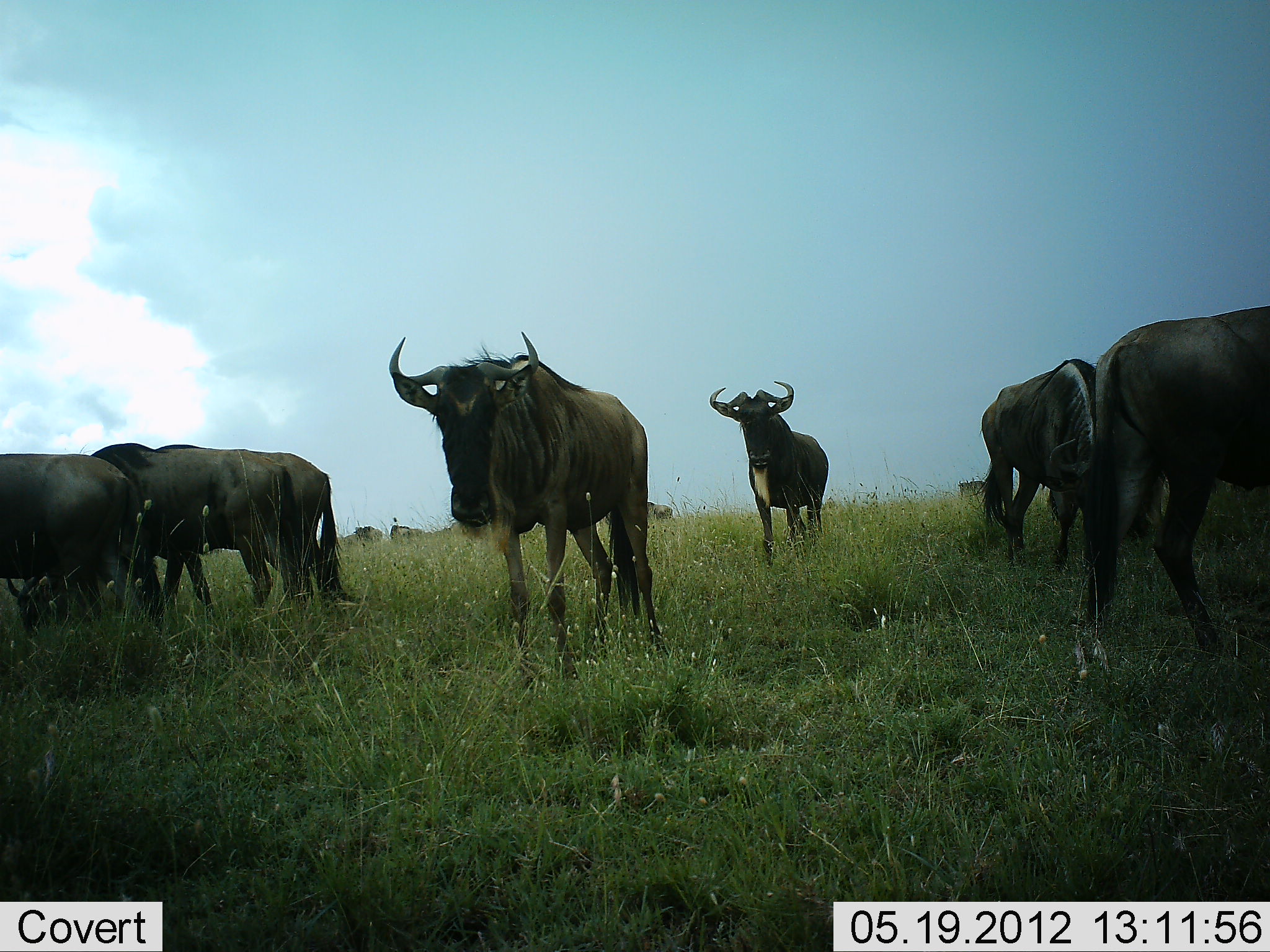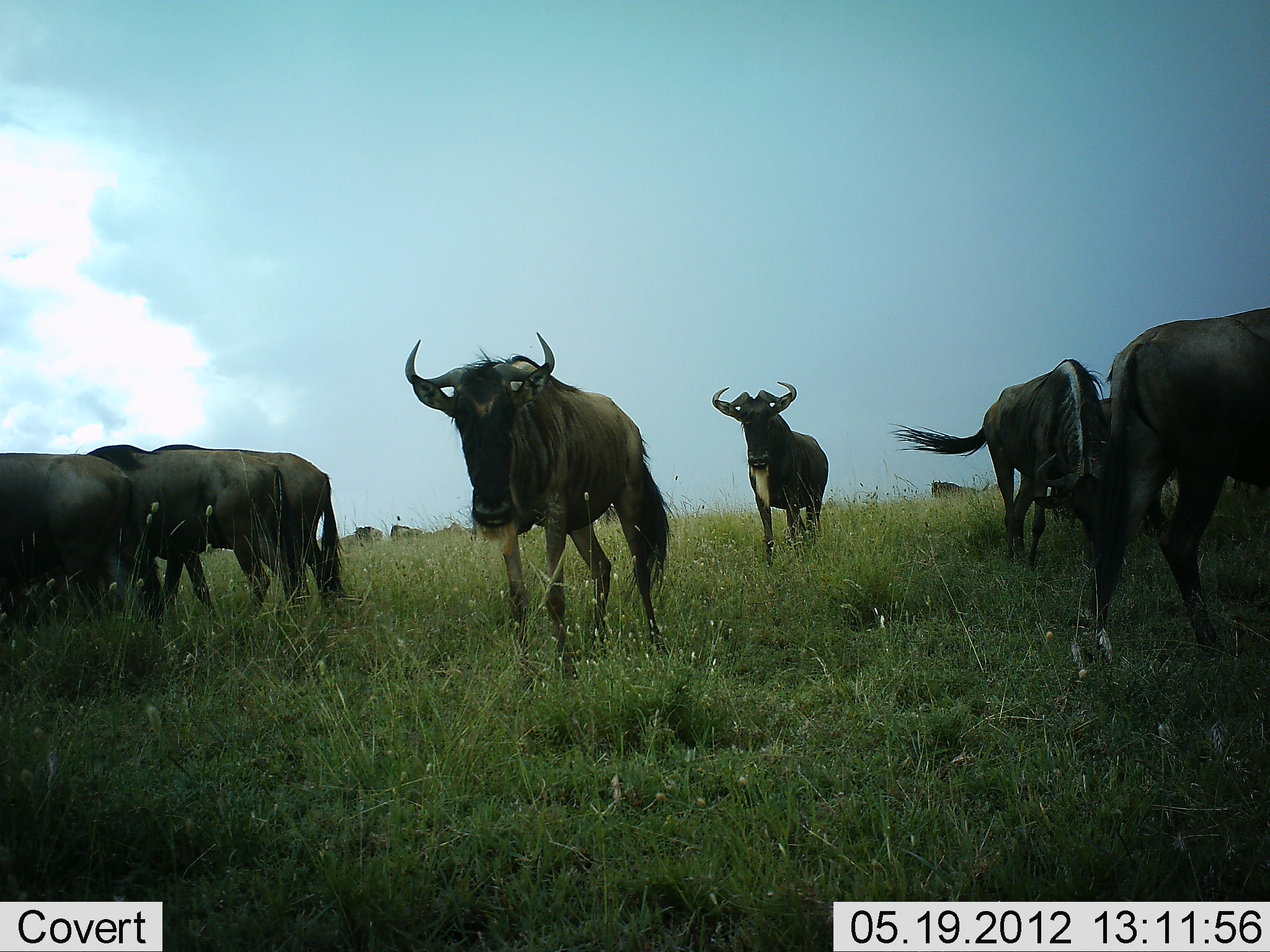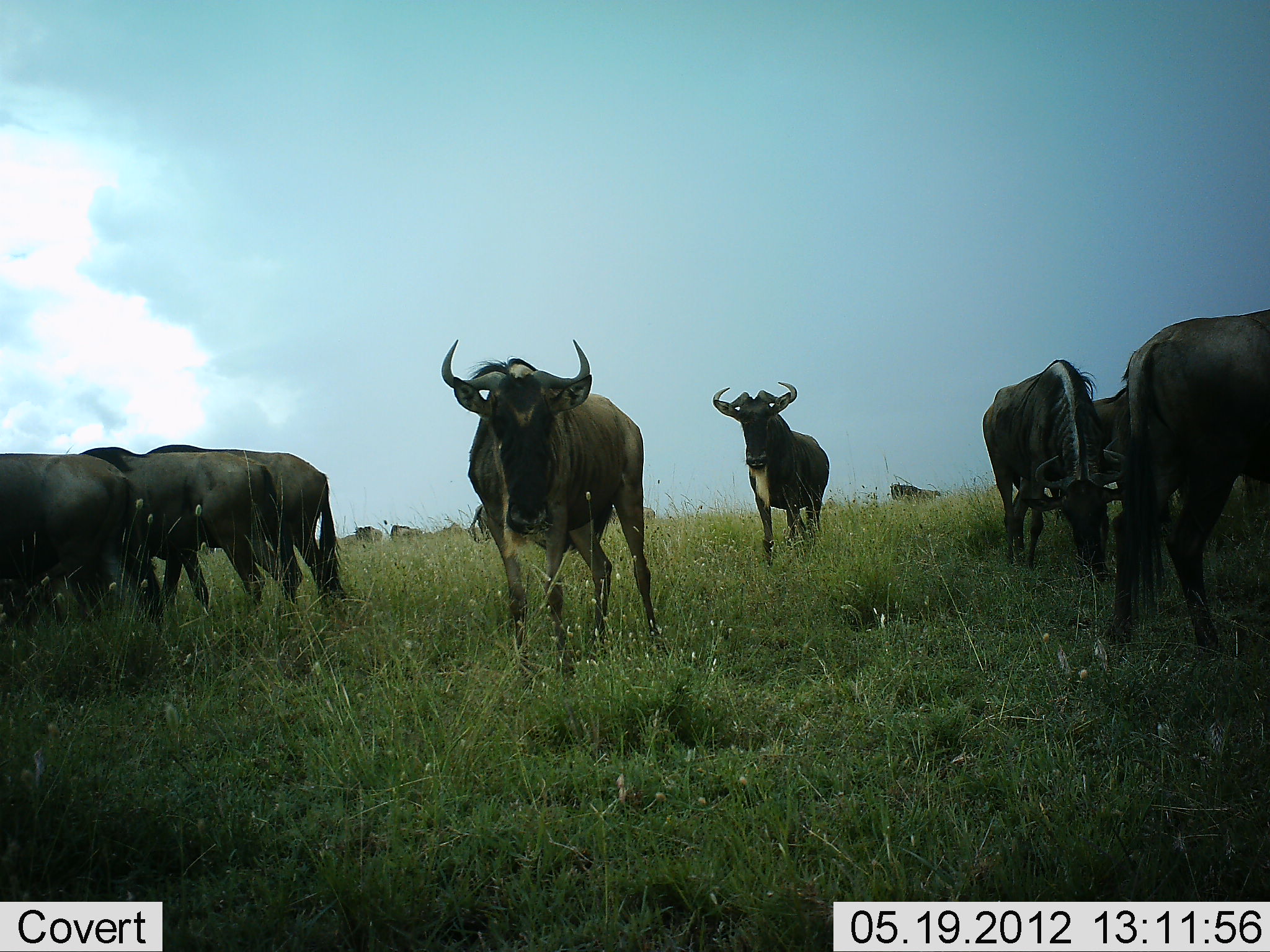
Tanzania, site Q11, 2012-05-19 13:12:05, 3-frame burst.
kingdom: Animalia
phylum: Chordata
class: Mammalia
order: Artiodactyla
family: Bovidae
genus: Connochaetes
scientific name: Connochaetes taurinus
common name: blue wildebeest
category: wildebeest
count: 11-50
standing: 80%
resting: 0%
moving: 40%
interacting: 0%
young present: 0%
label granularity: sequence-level